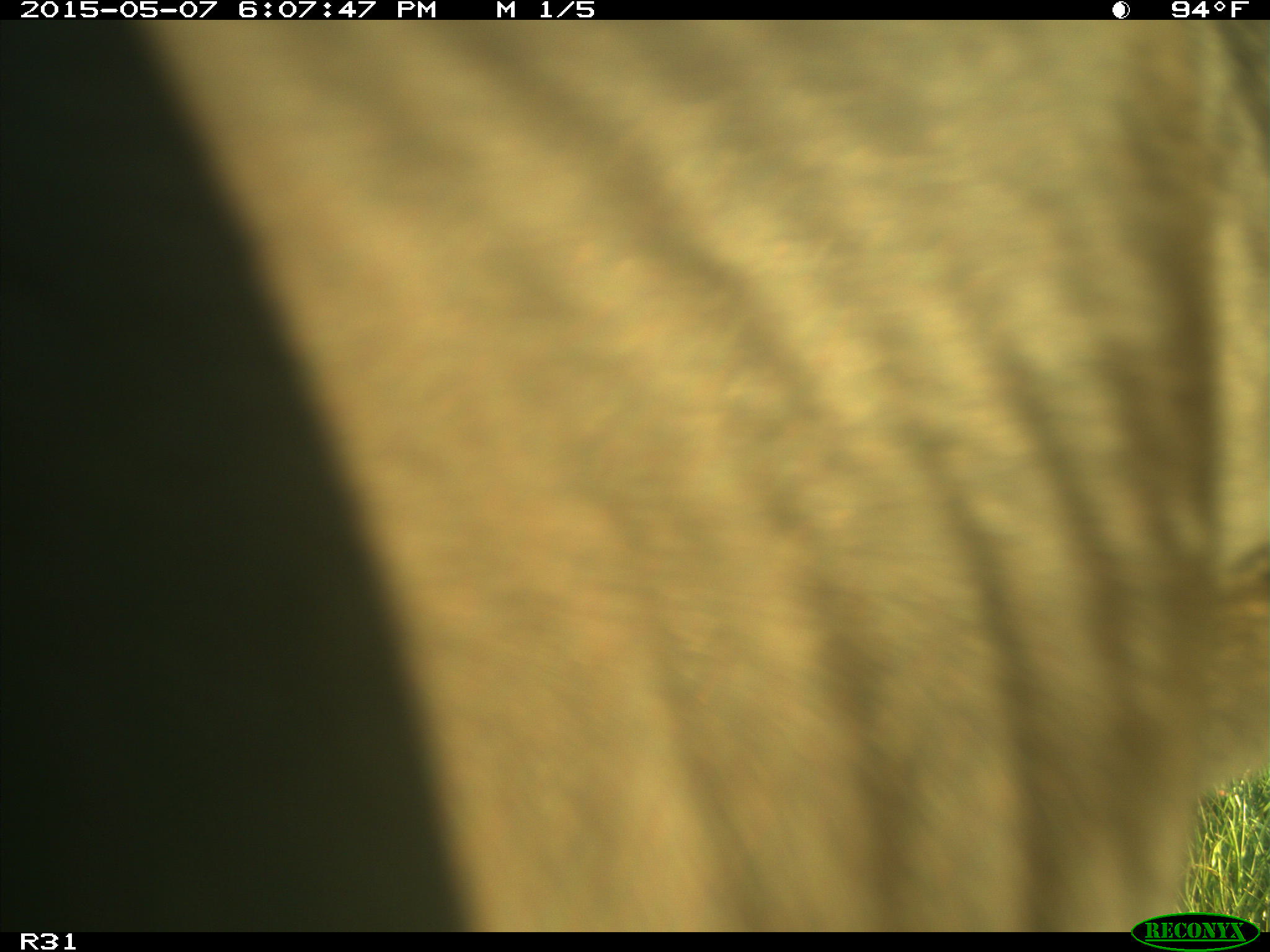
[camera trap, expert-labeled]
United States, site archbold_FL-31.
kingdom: Animalia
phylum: Chordata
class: Mammalia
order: Artiodactyla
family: Bovidae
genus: Bos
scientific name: Bos taurus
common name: domestic cow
Bos taurus (domestic cow).